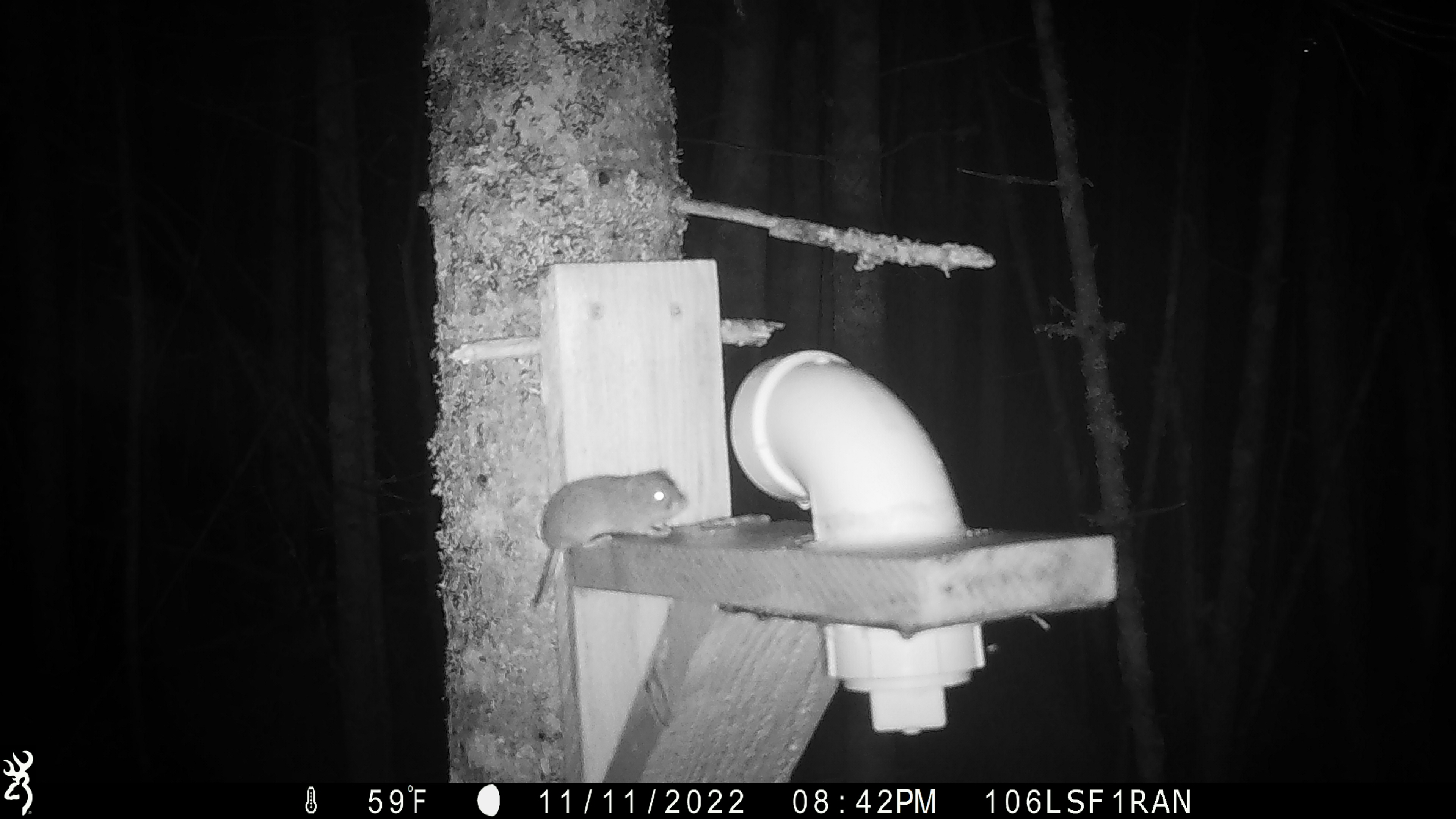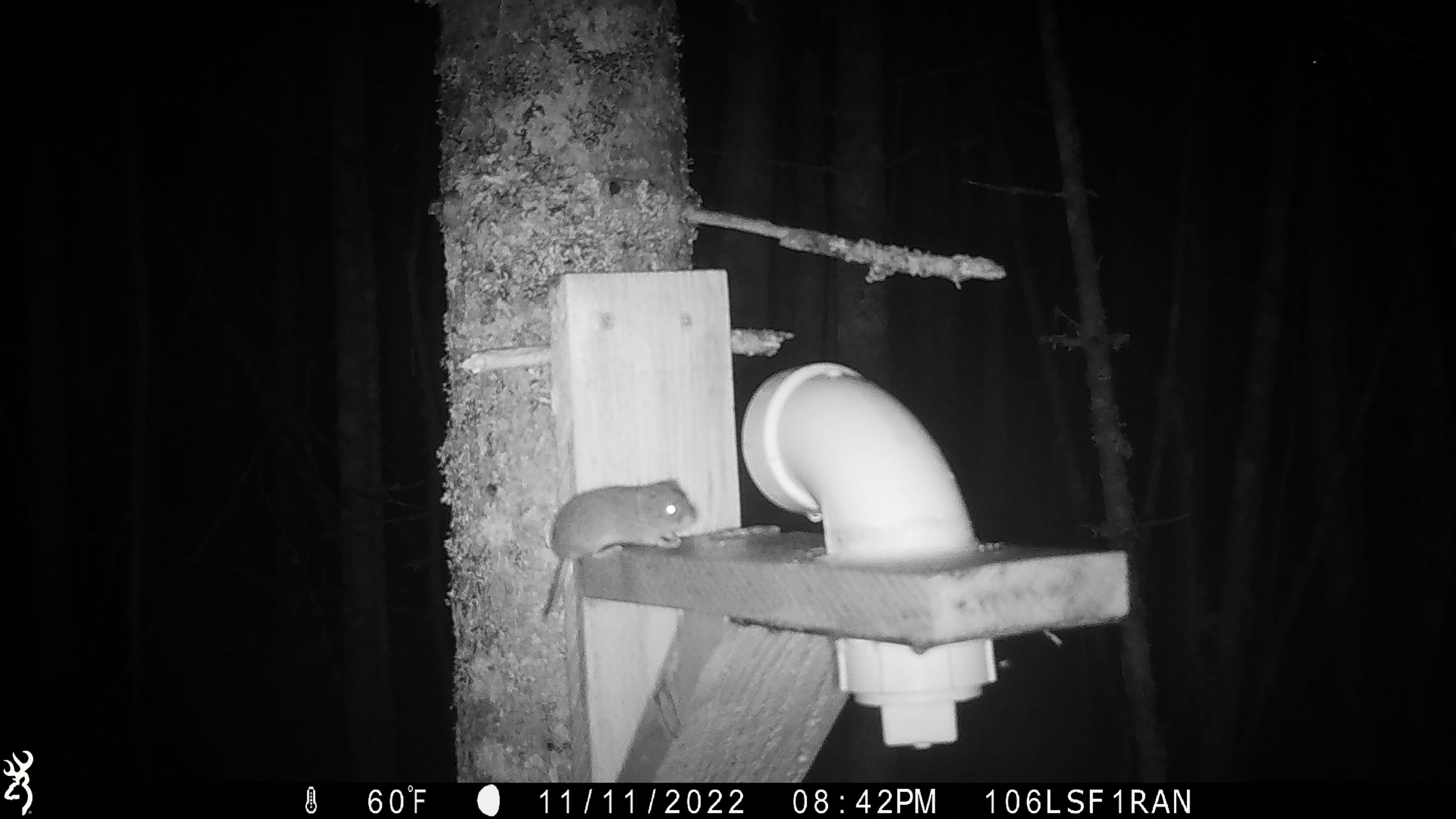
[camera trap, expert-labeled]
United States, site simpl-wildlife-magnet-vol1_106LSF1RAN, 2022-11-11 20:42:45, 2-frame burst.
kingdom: Animalia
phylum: Chordata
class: Mammalia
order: Rodentia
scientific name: Rodentia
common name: mouse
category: mouse sp.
Mouse sp. (mouse) (Rodentia).